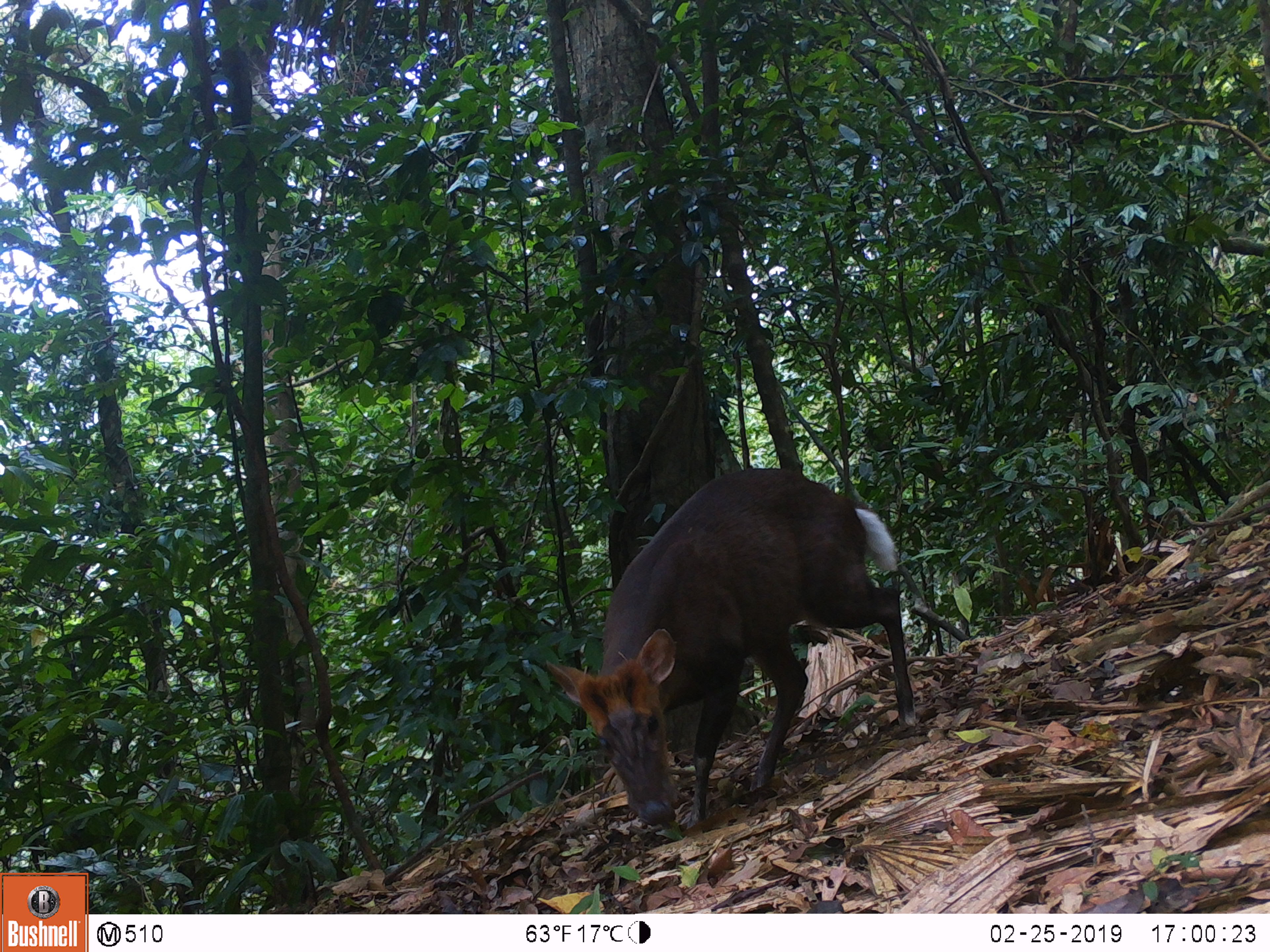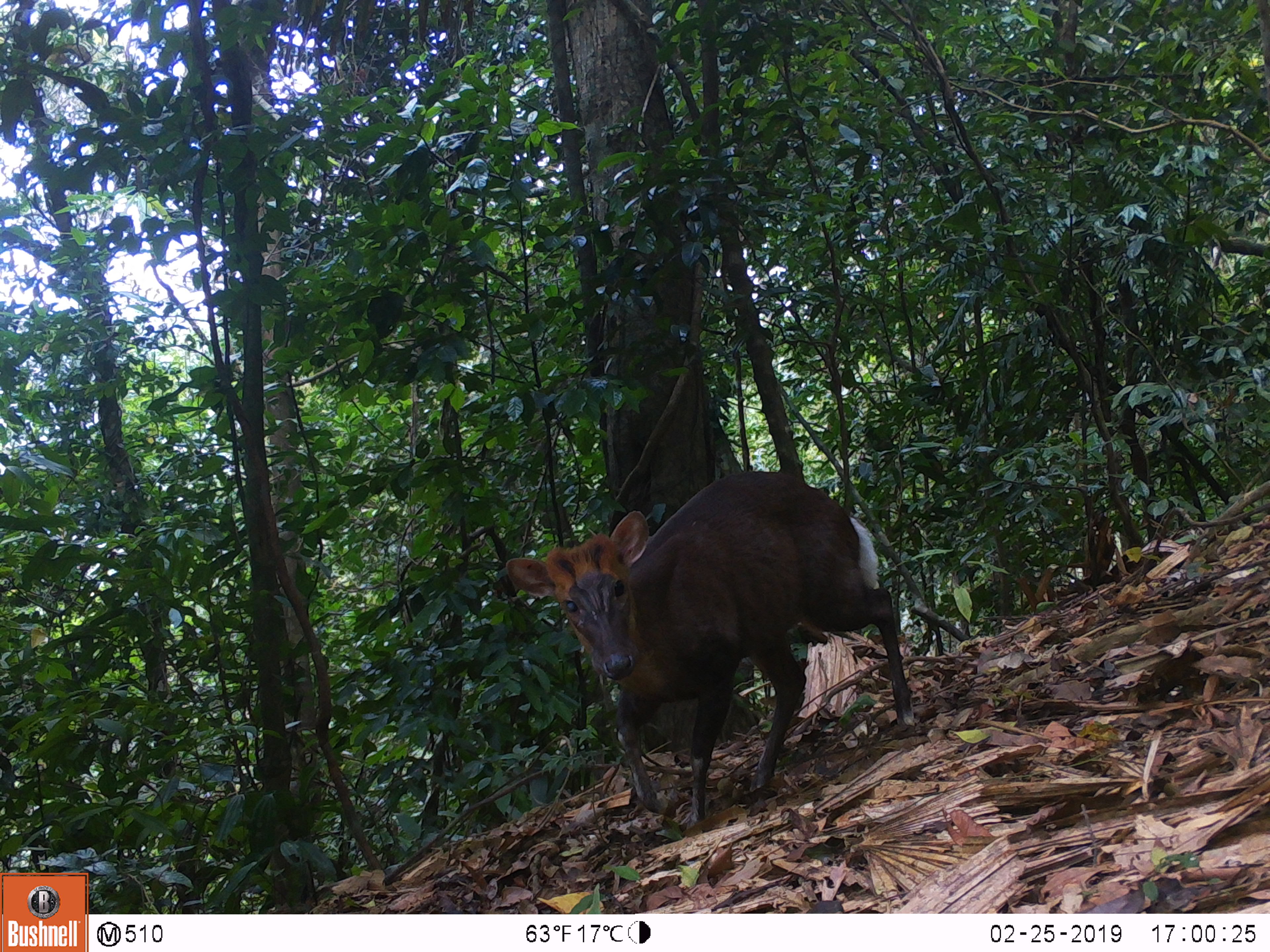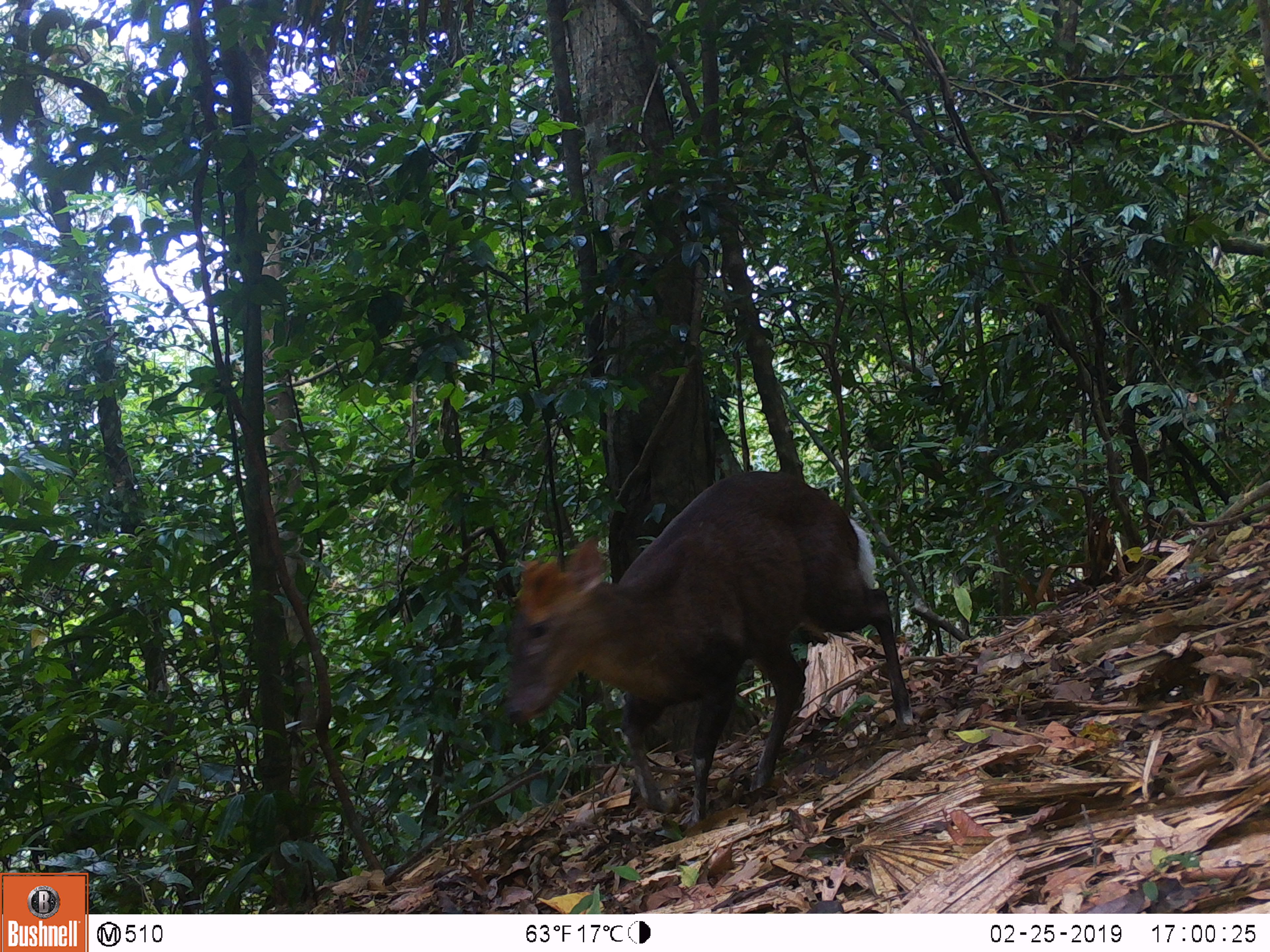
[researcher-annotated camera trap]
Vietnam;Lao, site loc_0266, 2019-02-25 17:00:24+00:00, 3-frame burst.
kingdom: Animalia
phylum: Chordata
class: Mammalia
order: Artiodactyla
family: Cervidae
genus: Muntiacus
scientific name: Muntiacus rooseveltorum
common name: roosevelt's muntjac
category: roosevelts muntjac group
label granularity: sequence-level